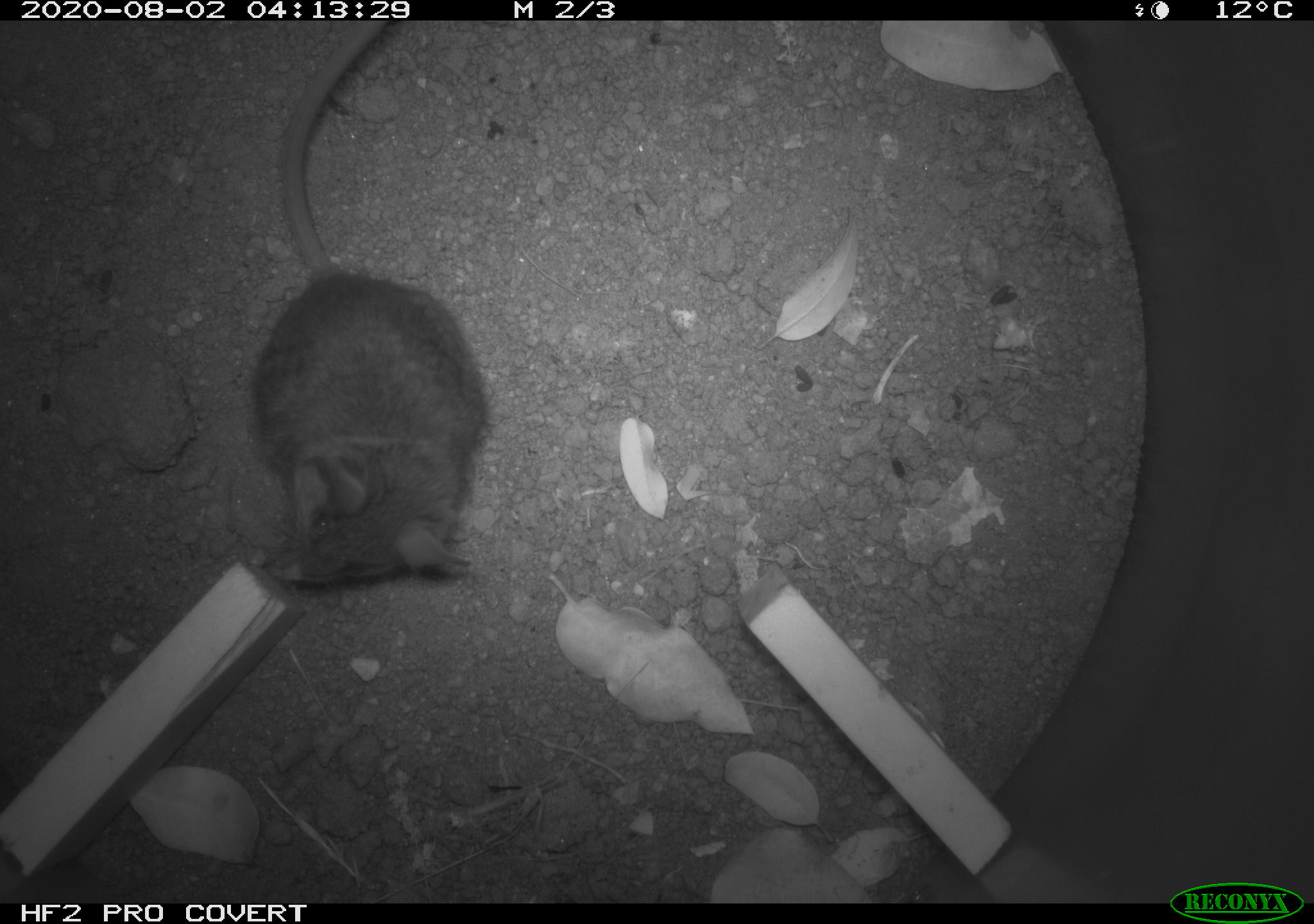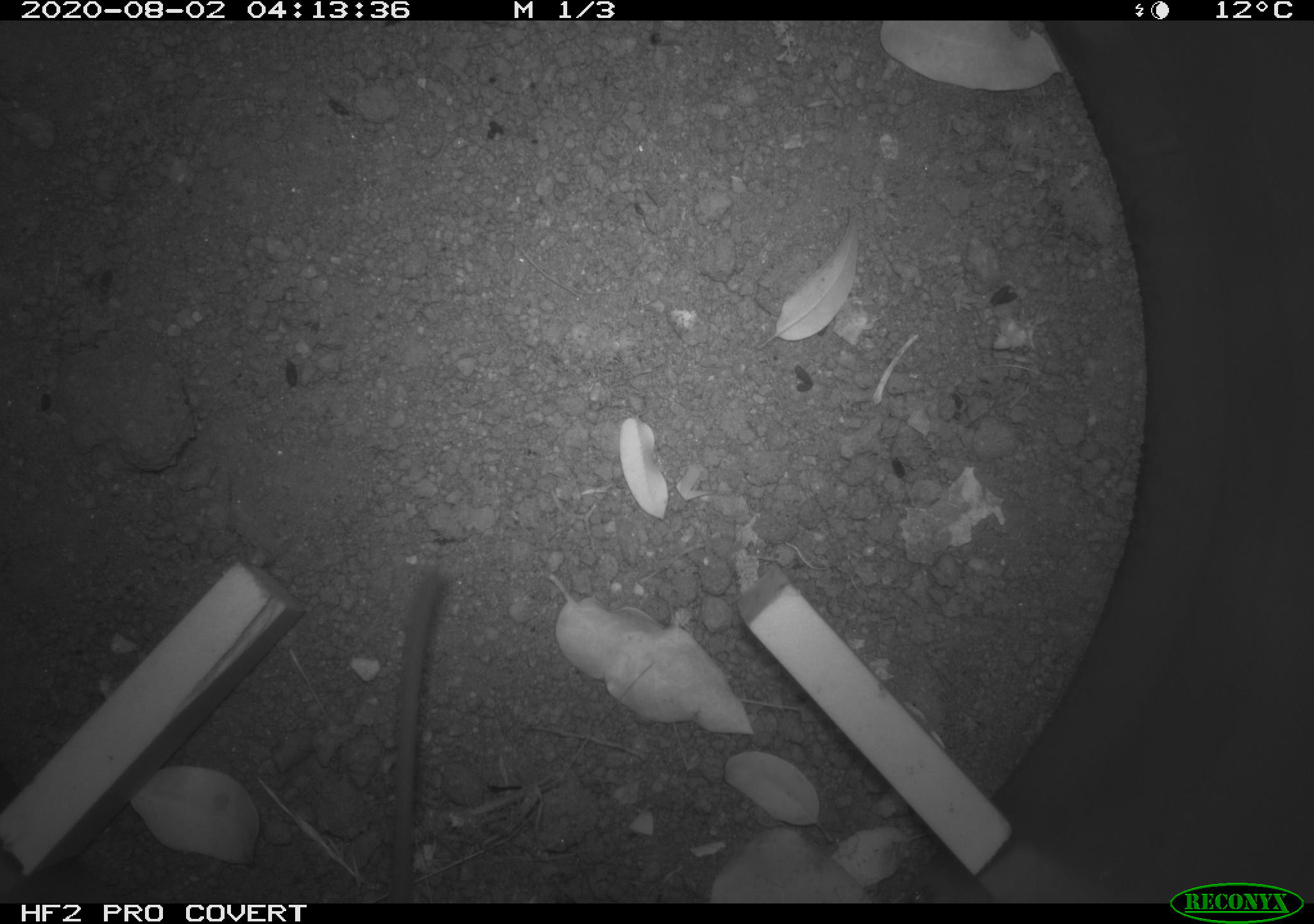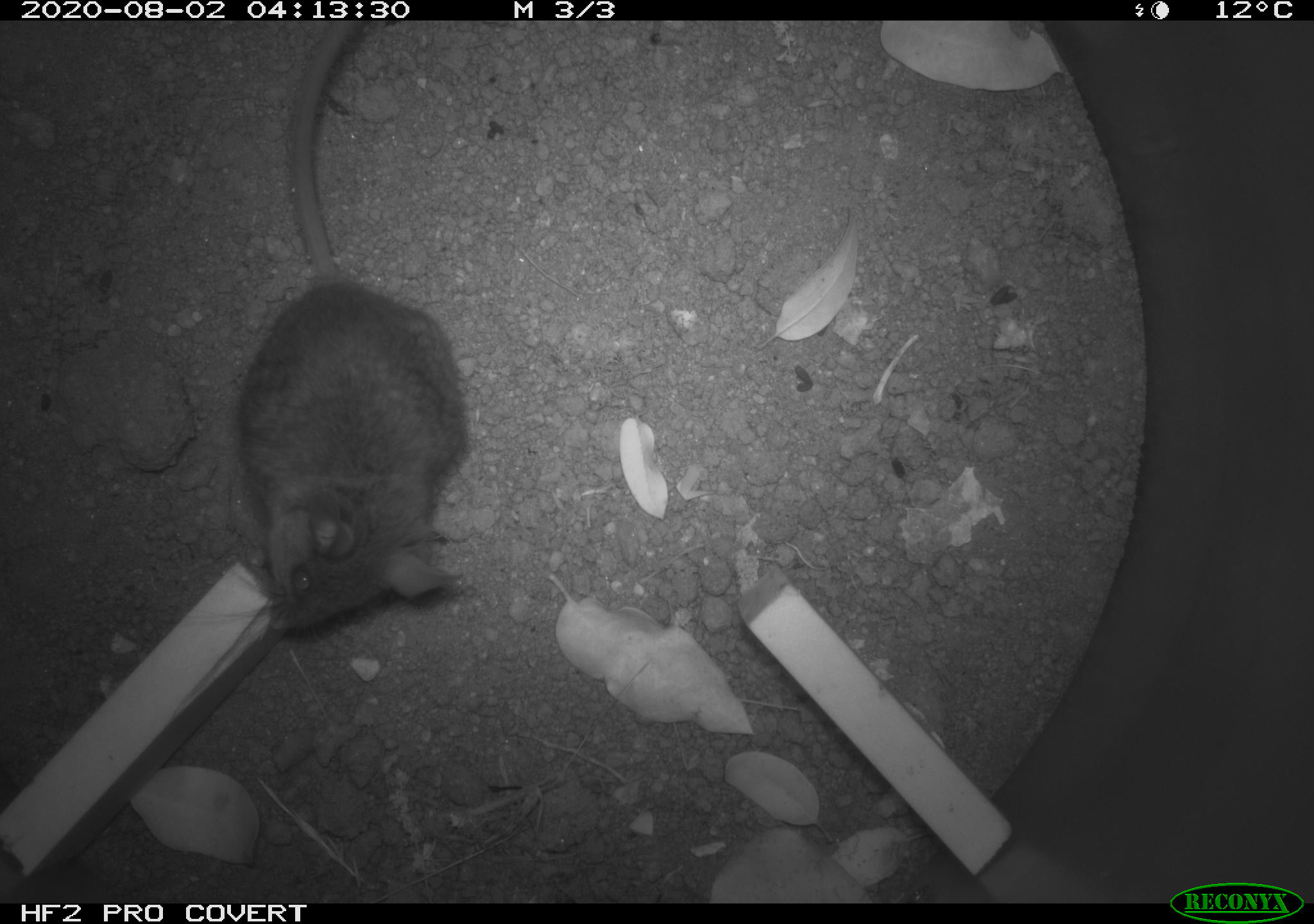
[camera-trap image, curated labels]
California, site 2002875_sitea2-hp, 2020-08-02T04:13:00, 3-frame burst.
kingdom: Animalia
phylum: Chordata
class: Mammalia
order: Rodentia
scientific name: Rodentia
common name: rodent